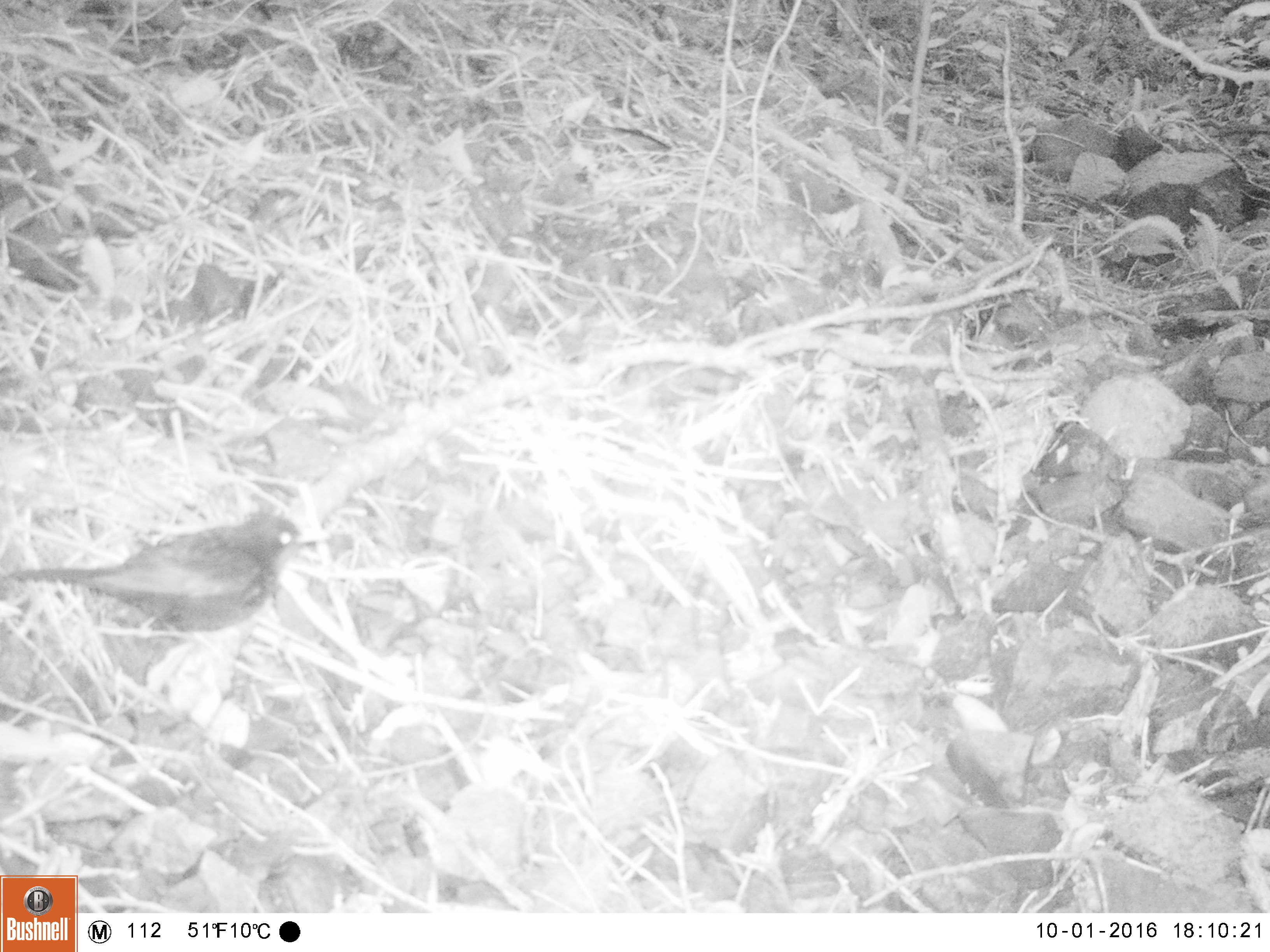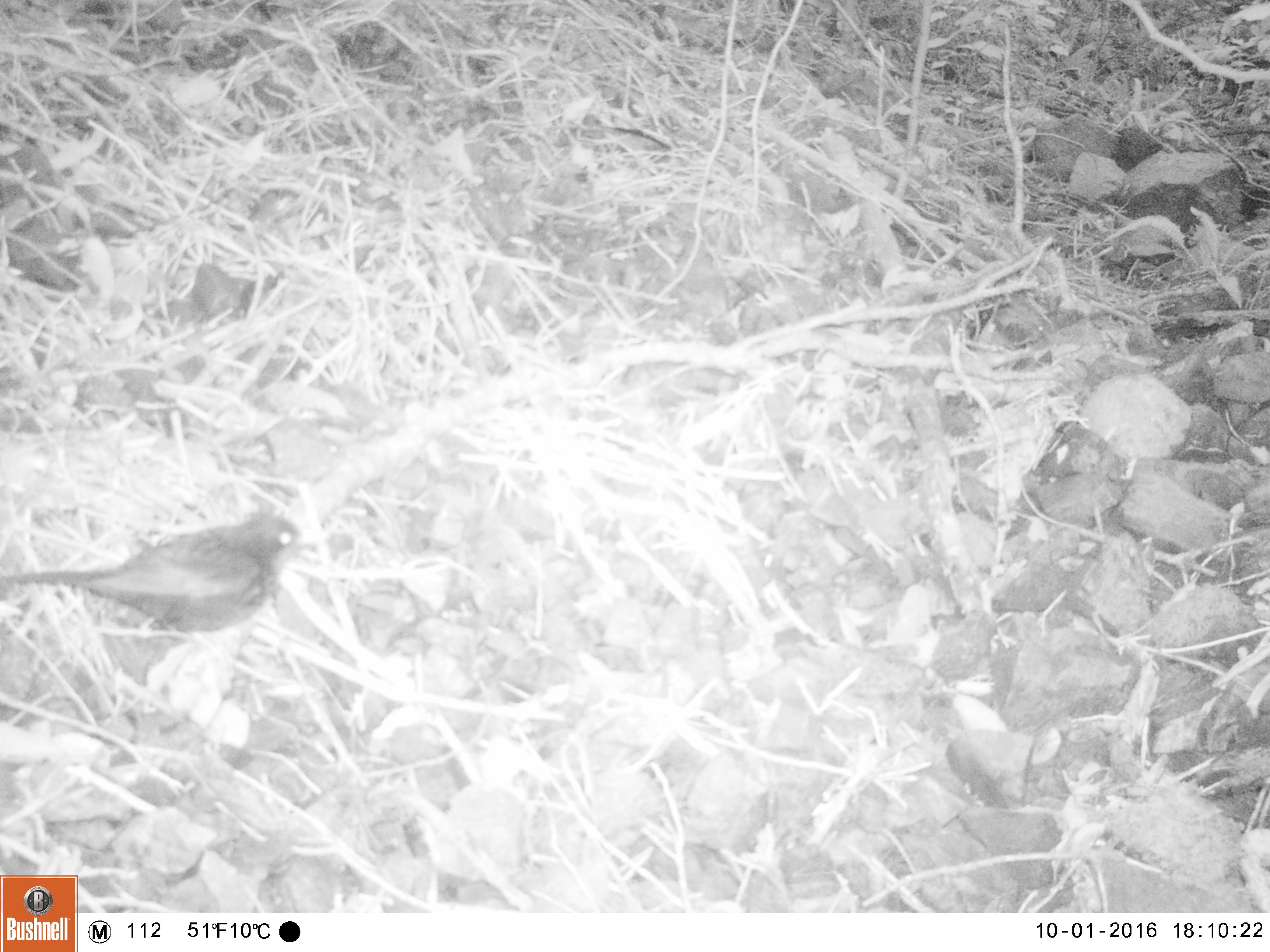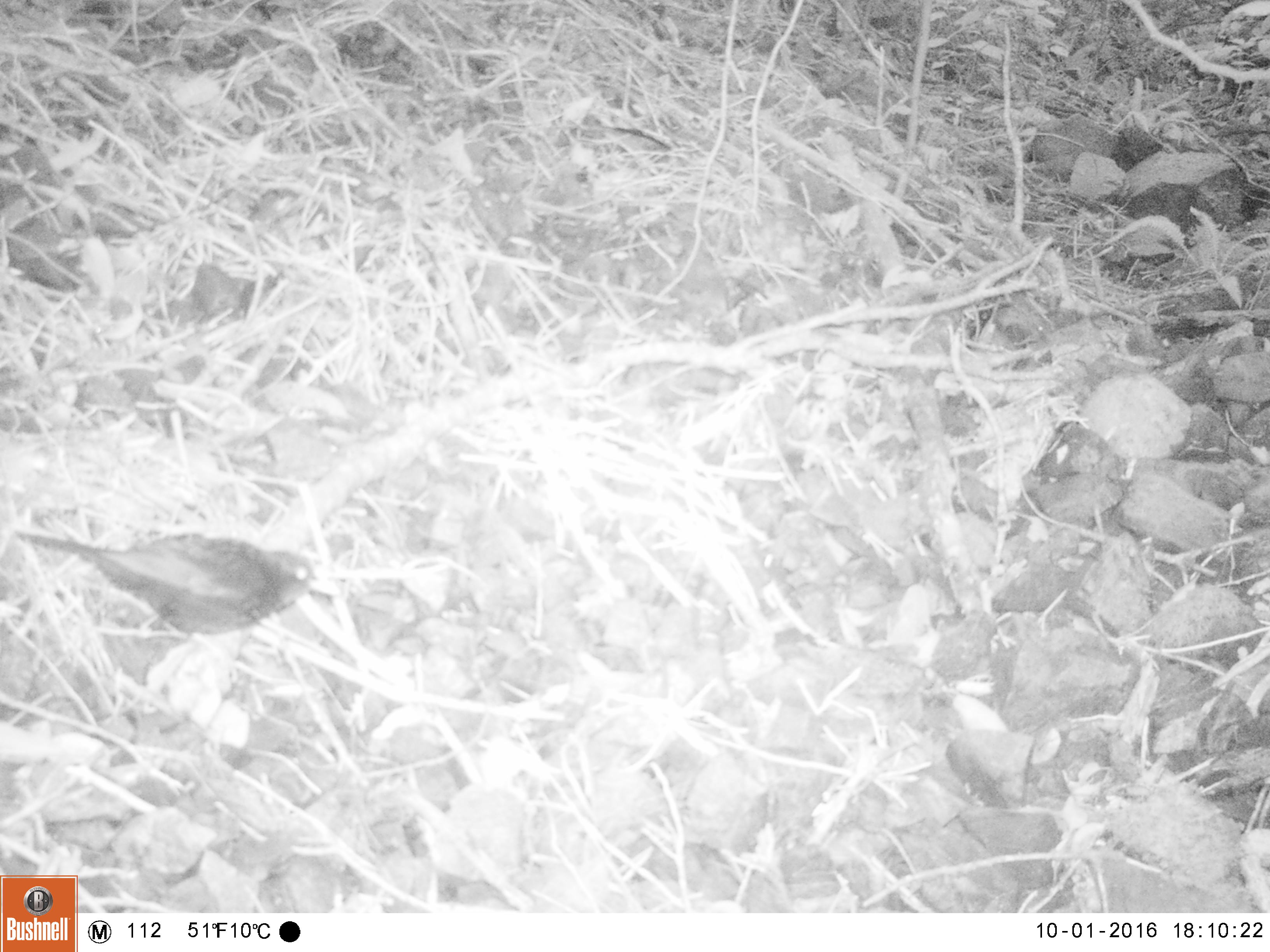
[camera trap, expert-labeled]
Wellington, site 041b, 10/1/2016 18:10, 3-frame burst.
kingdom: Animalia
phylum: Chordata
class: Aves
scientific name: Aves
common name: bird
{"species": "bird (Aves)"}